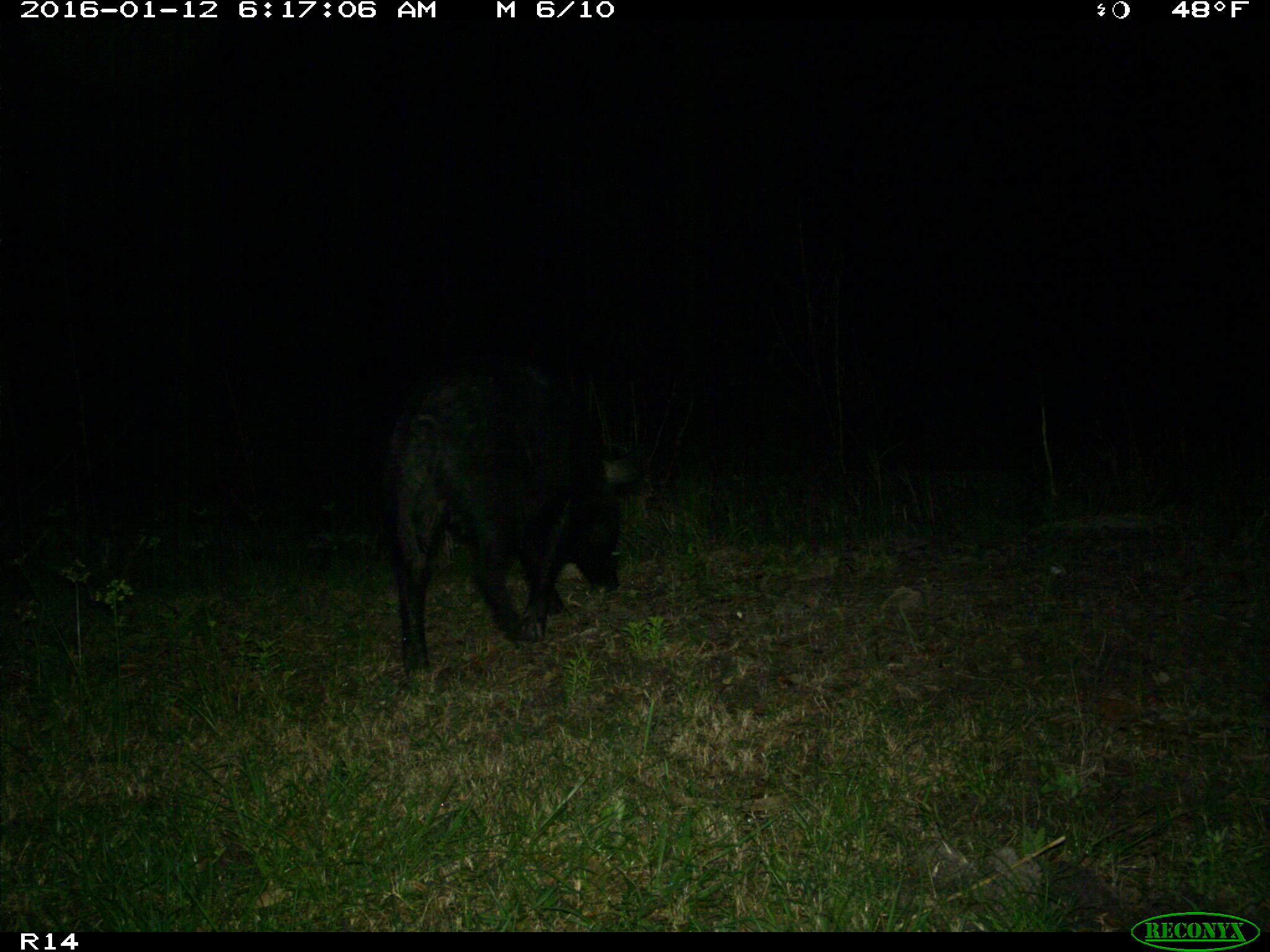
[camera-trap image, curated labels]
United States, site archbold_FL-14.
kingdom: Animalia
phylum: Chordata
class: Mammalia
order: Artiodactyla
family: Suidae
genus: Sus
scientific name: Sus scrofa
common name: wild boar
Sus scrofa (wild boar).